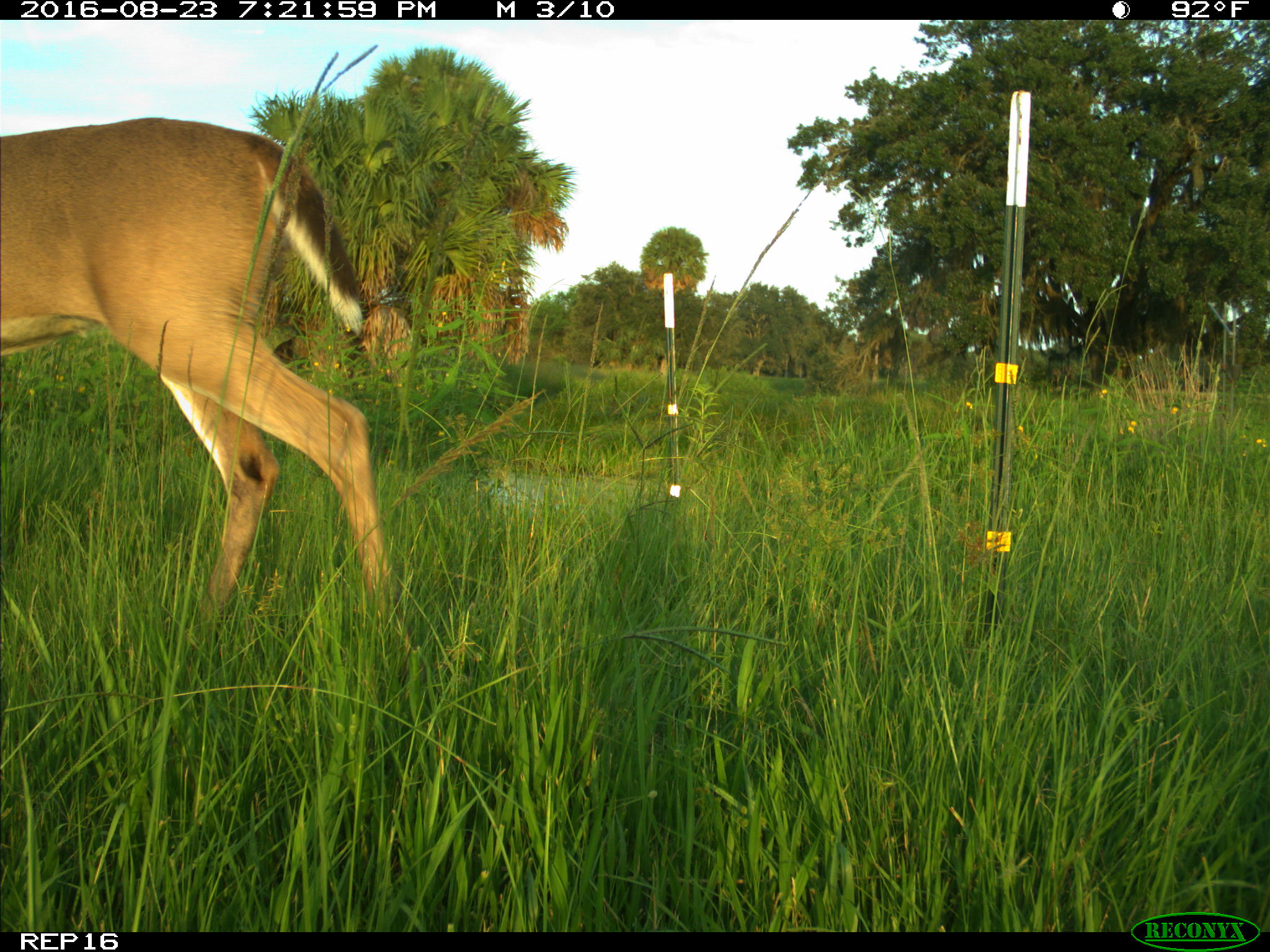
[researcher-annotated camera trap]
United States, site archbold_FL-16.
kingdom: Animalia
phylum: Chordata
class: Mammalia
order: Artiodactyla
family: Cervidae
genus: Odocoileus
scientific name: Odocoileus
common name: deer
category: unidentified deer